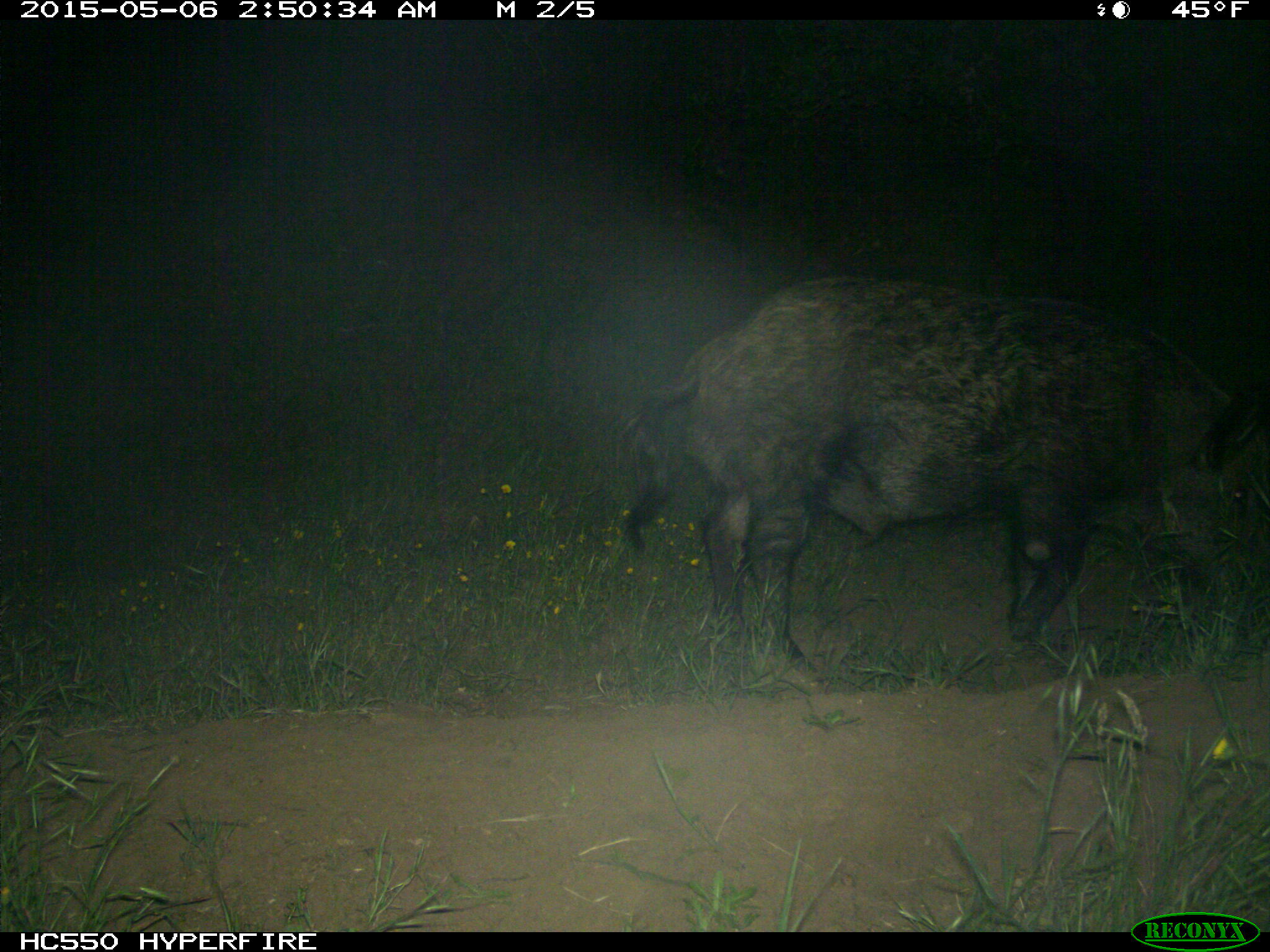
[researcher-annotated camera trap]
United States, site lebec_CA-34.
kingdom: Animalia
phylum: Chordata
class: Mammalia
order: Artiodactyla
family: Suidae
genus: Sus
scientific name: Sus scrofa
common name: wild boar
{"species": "Sus scrofa (wild boar)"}